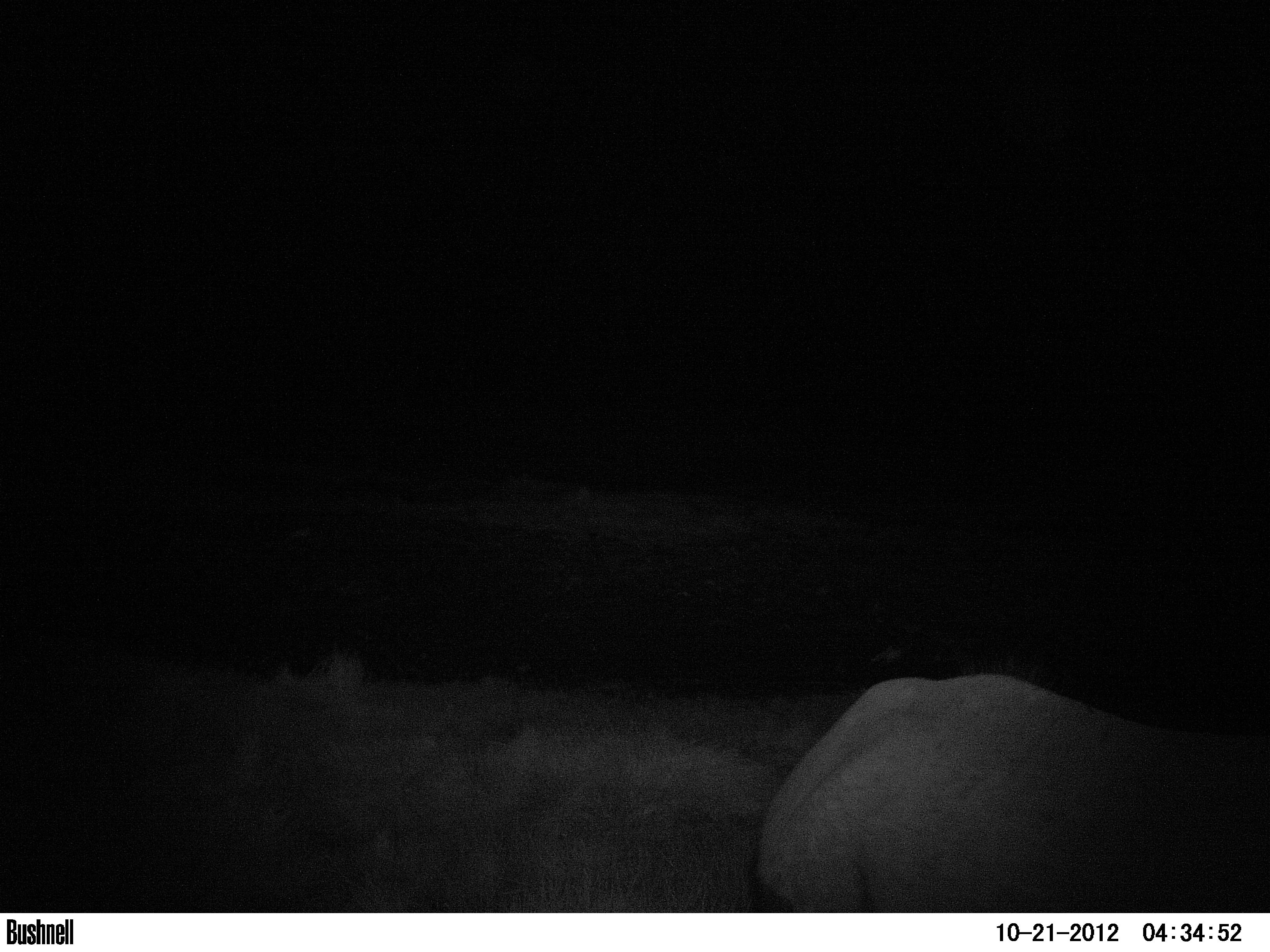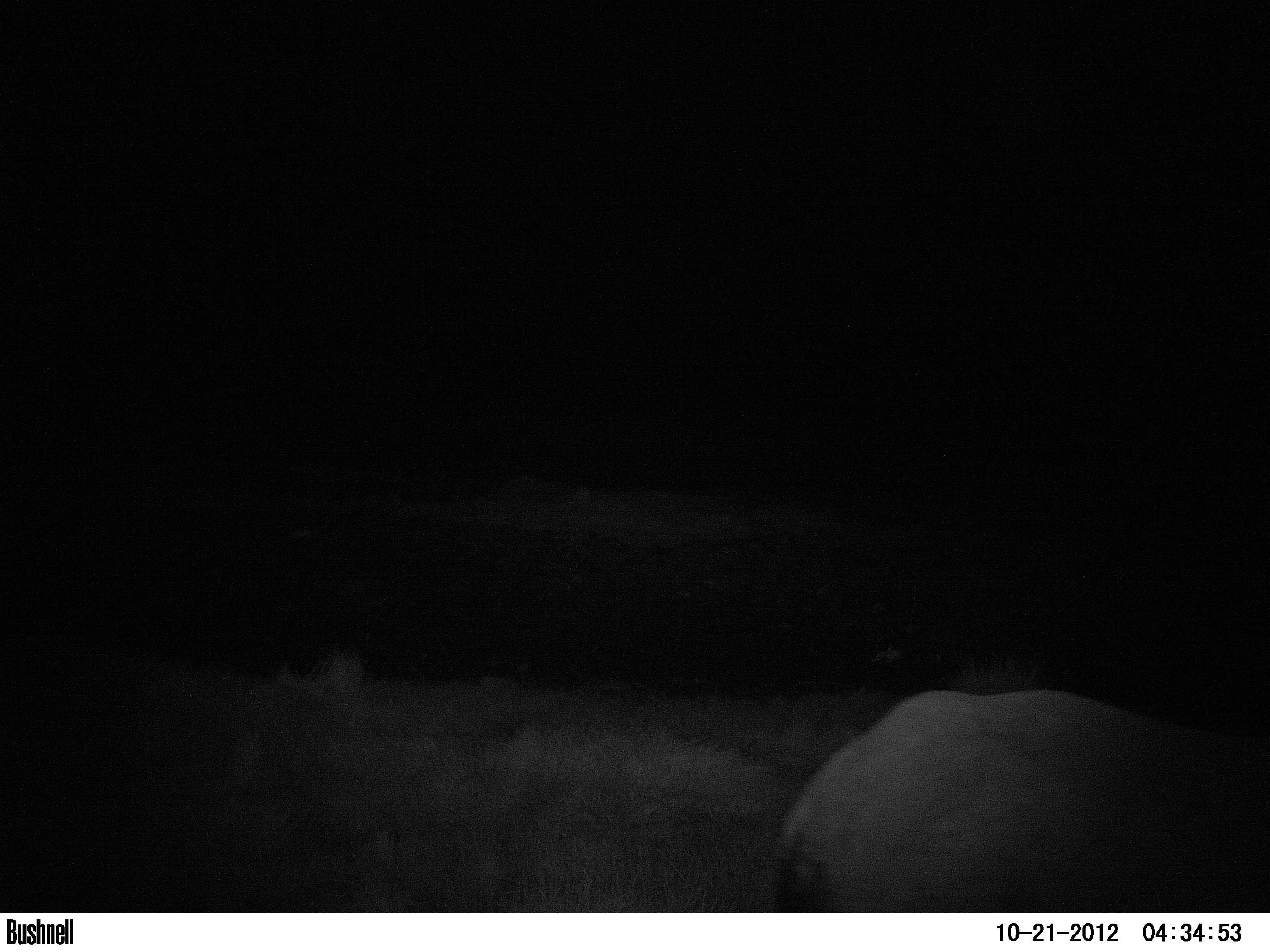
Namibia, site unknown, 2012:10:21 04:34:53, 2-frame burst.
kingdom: Animalia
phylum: Chordata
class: Mammalia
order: Perissodactyla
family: Rhinocerotidae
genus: Diceros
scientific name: Diceros bicornis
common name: black rhinoceros